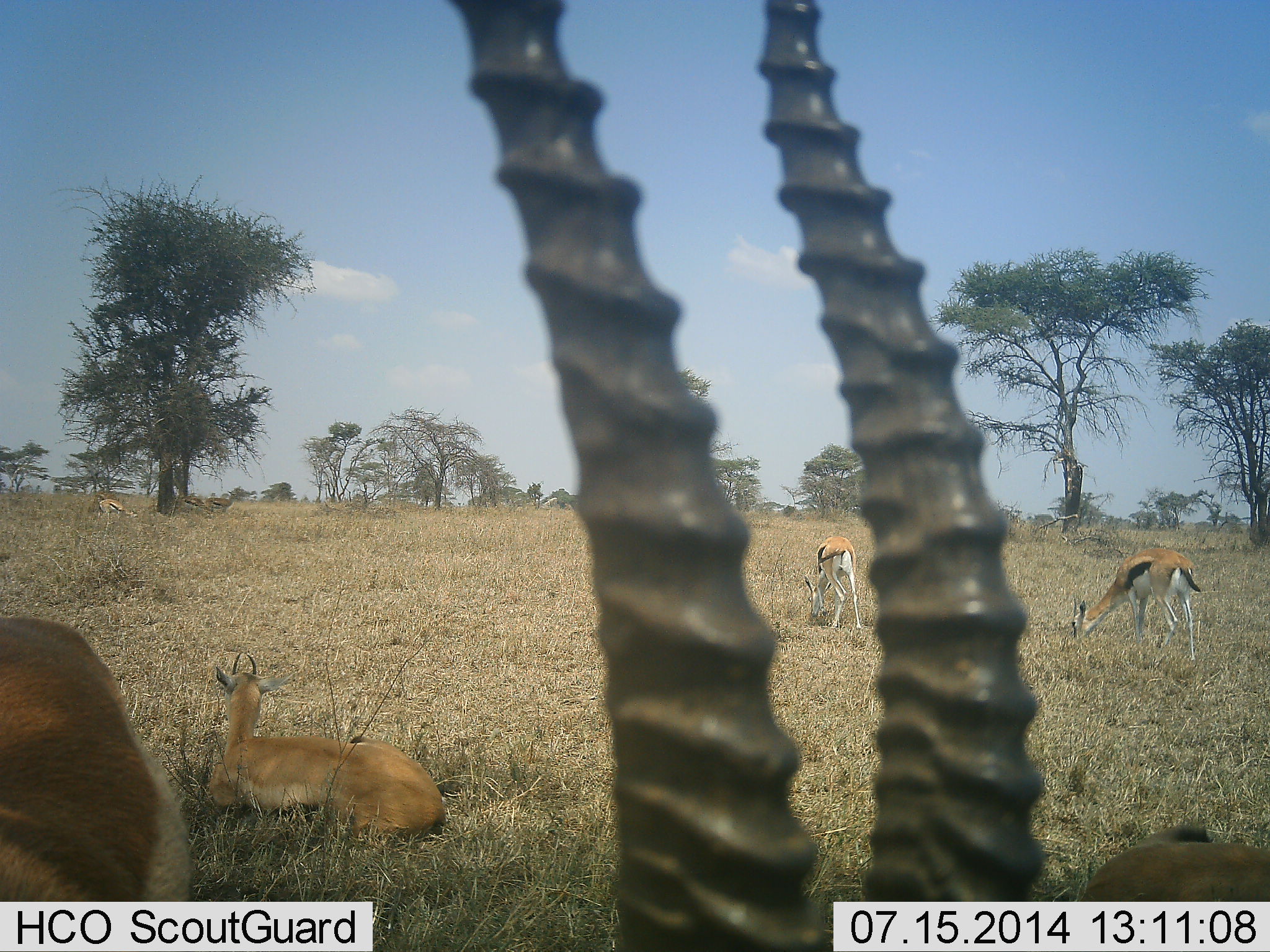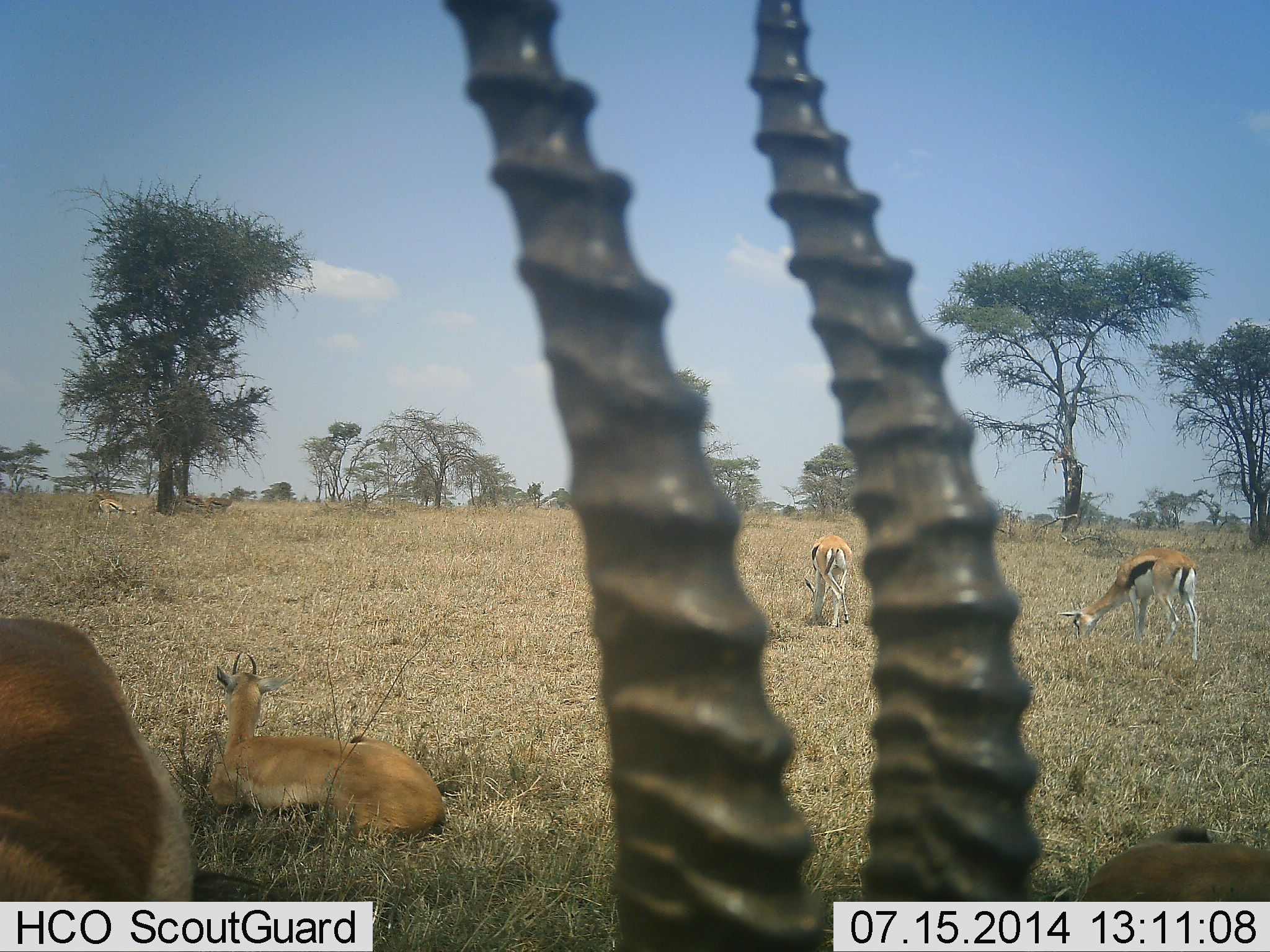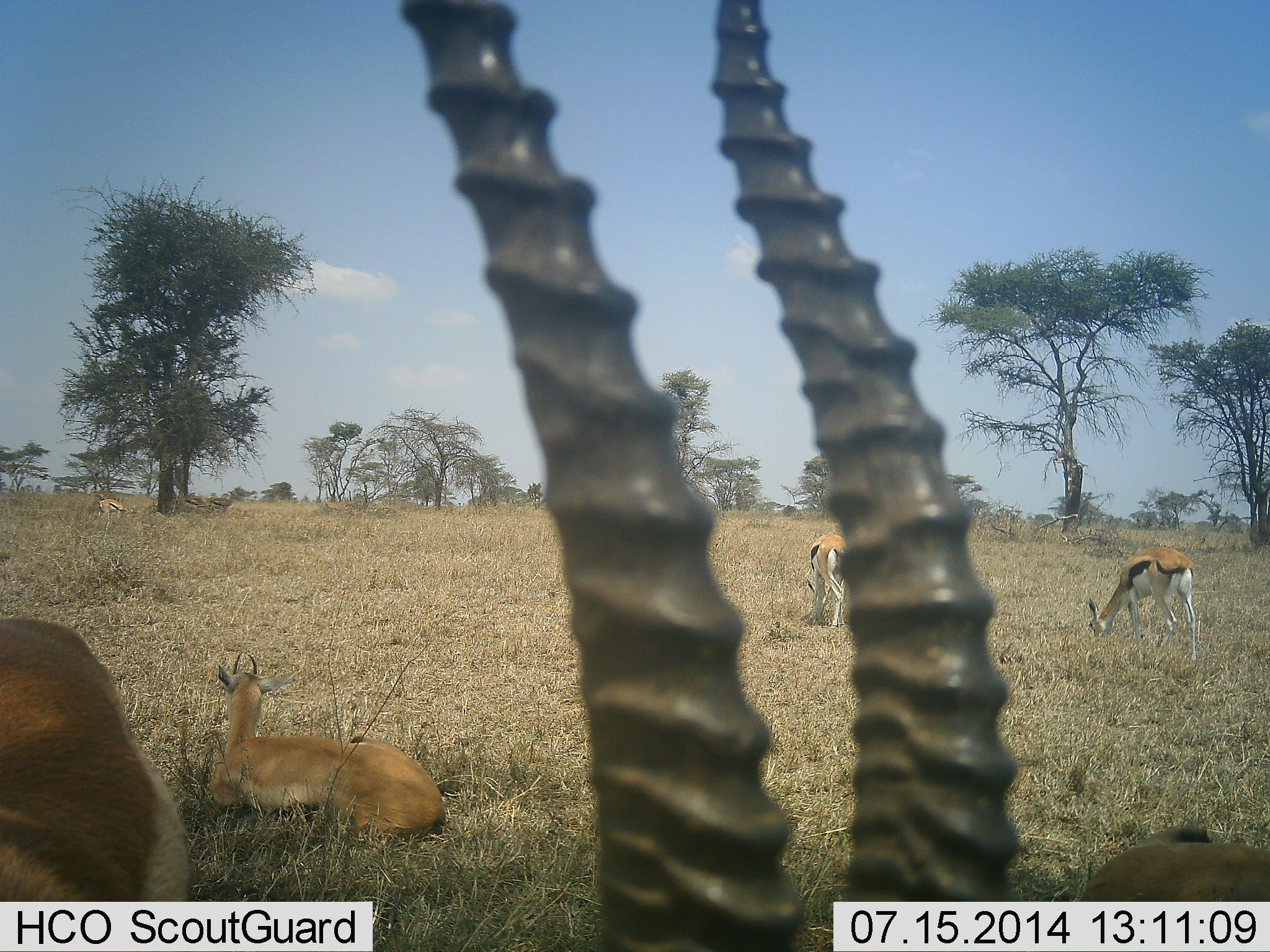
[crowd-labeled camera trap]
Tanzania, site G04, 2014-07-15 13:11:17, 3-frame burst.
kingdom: Animalia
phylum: Chordata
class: Mammalia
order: Artiodactyla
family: Bovidae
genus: Eudorcas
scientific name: Eudorcas thomsonii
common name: thomson's gazelle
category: gazellethomsons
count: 6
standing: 64%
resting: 91%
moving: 9%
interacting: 0%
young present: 9%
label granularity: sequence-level